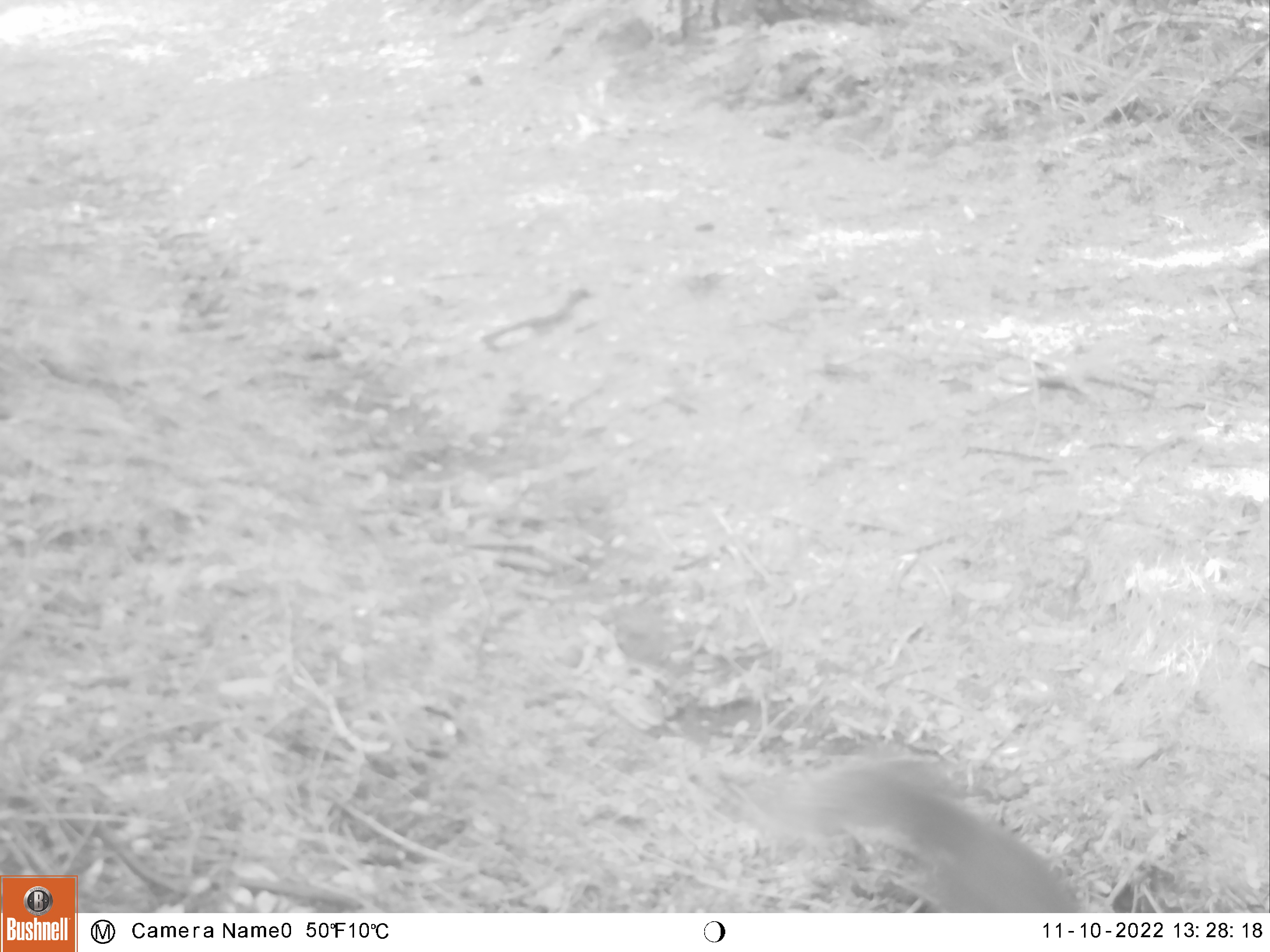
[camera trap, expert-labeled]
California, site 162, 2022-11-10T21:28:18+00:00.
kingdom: Animalia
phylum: Chordata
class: Mammalia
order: Rodentia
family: Sciuridae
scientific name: Sciuridae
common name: squirrel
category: unknown squirrel